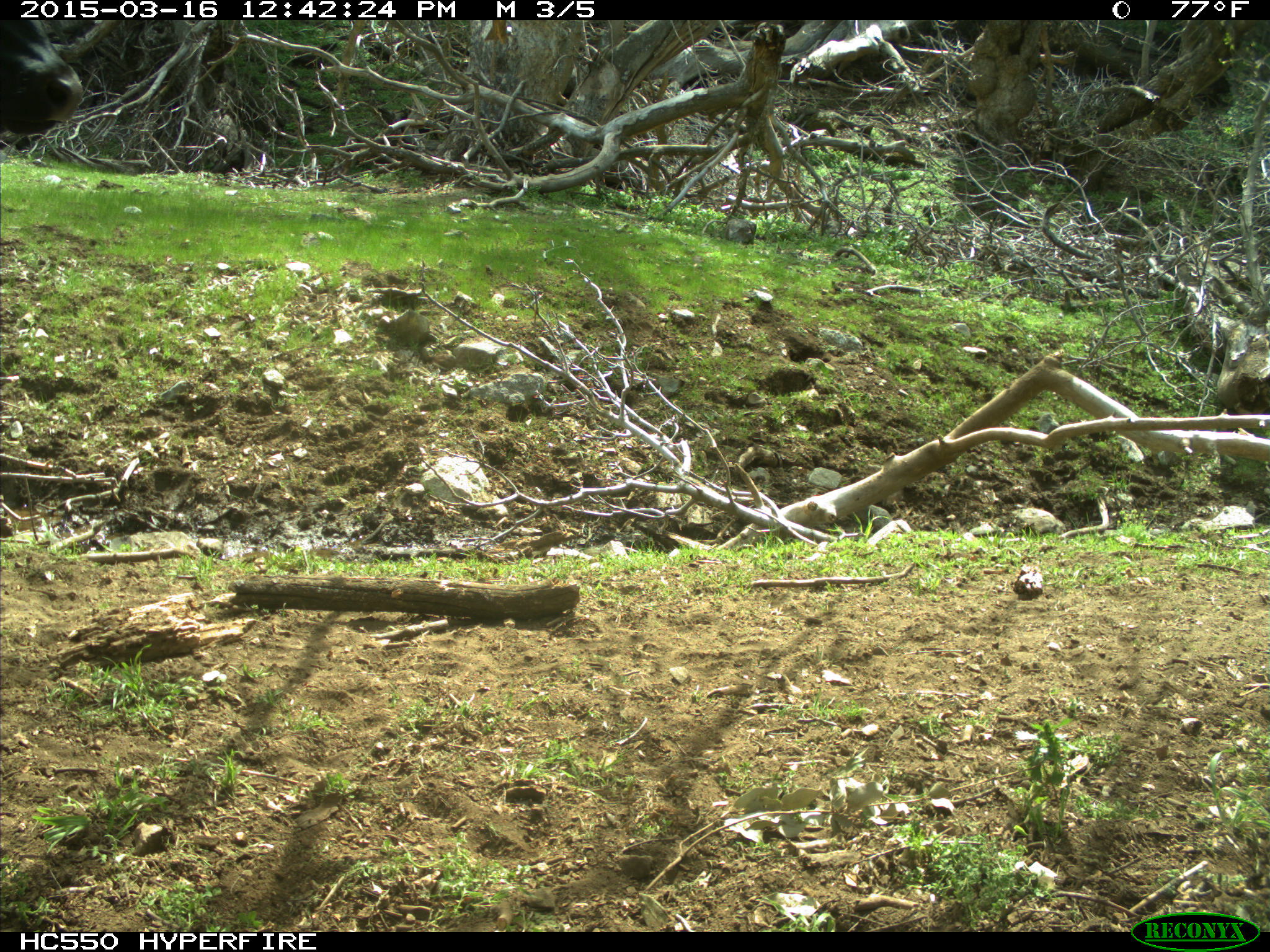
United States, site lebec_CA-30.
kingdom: Animalia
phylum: Chordata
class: Mammalia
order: Artiodactyla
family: Bovidae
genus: Bos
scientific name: Bos taurus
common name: domestic cow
Bos taurus (domestic cow).